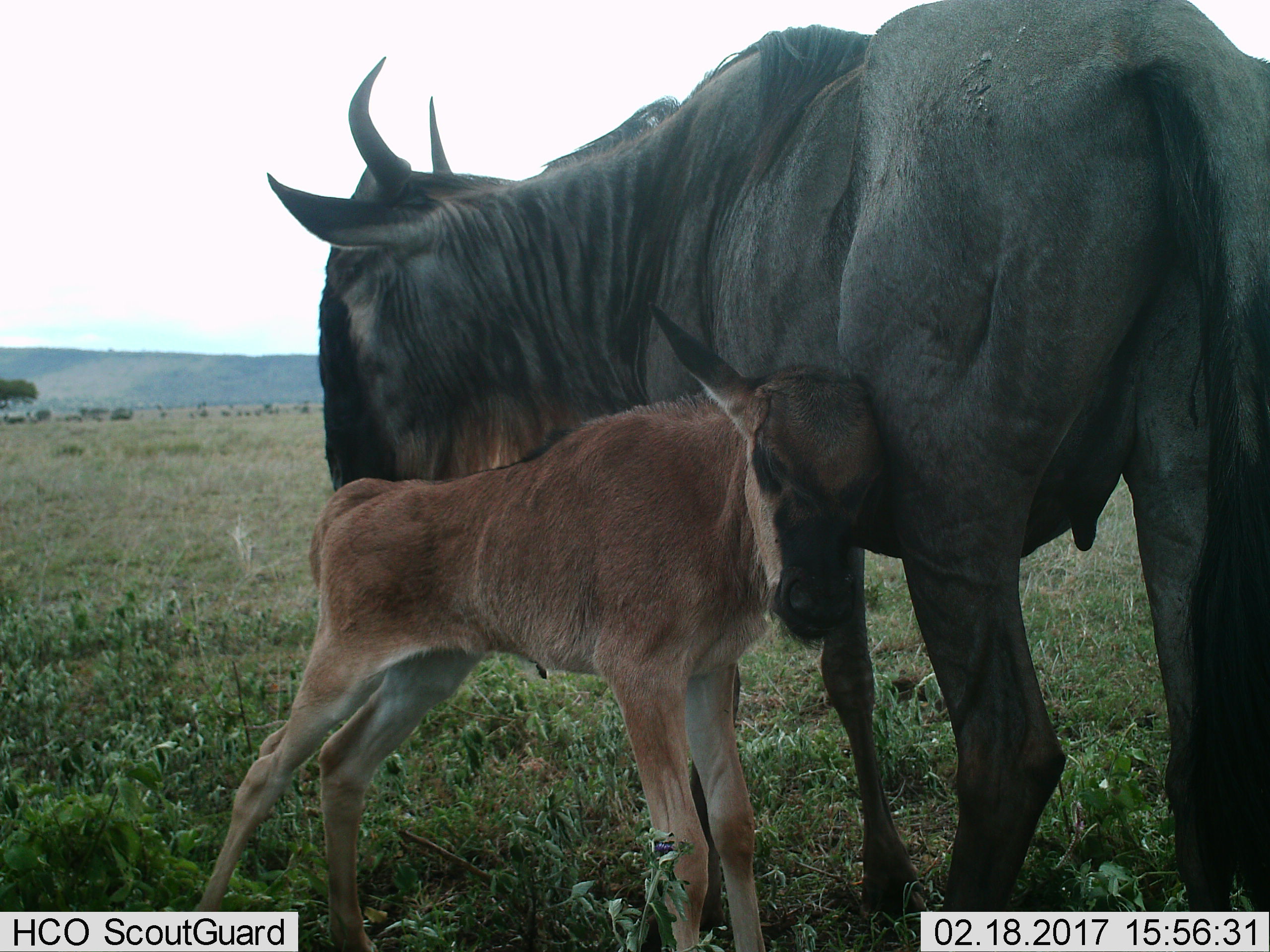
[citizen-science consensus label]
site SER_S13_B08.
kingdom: Animalia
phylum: Chordata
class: Mammalia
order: Artiodactyla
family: Bovidae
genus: Connochaetes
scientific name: Connochaetes taurinus taurinus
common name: blue wildebeest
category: wildebeestblue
Wildebeestblue (blue wildebeest) (Connochaetes taurinus taurinus), count 2. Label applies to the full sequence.